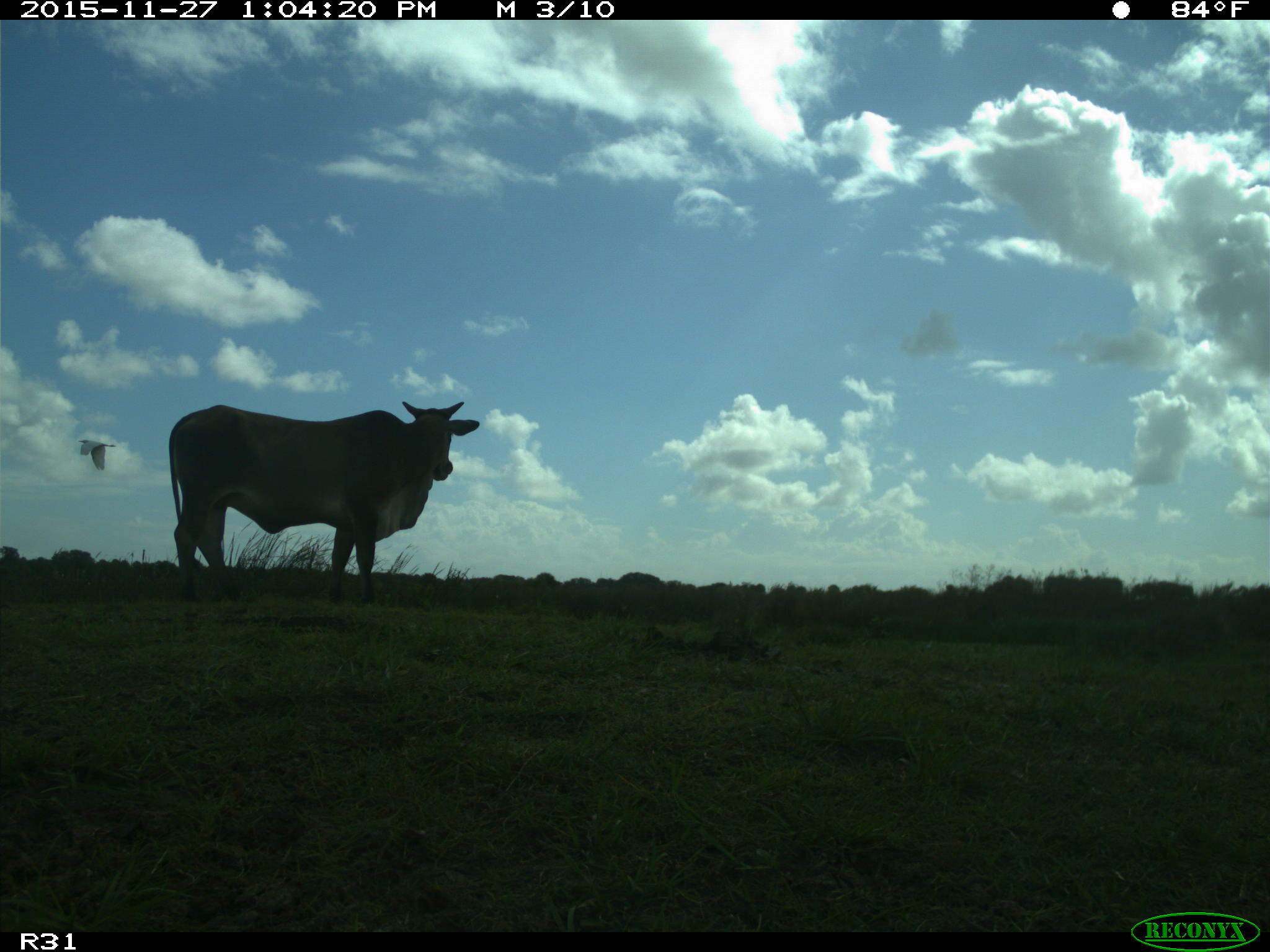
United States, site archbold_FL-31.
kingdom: Animalia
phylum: Chordata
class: Mammalia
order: Artiodactyla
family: Bovidae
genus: Bos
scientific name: Bos taurus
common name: domestic cow